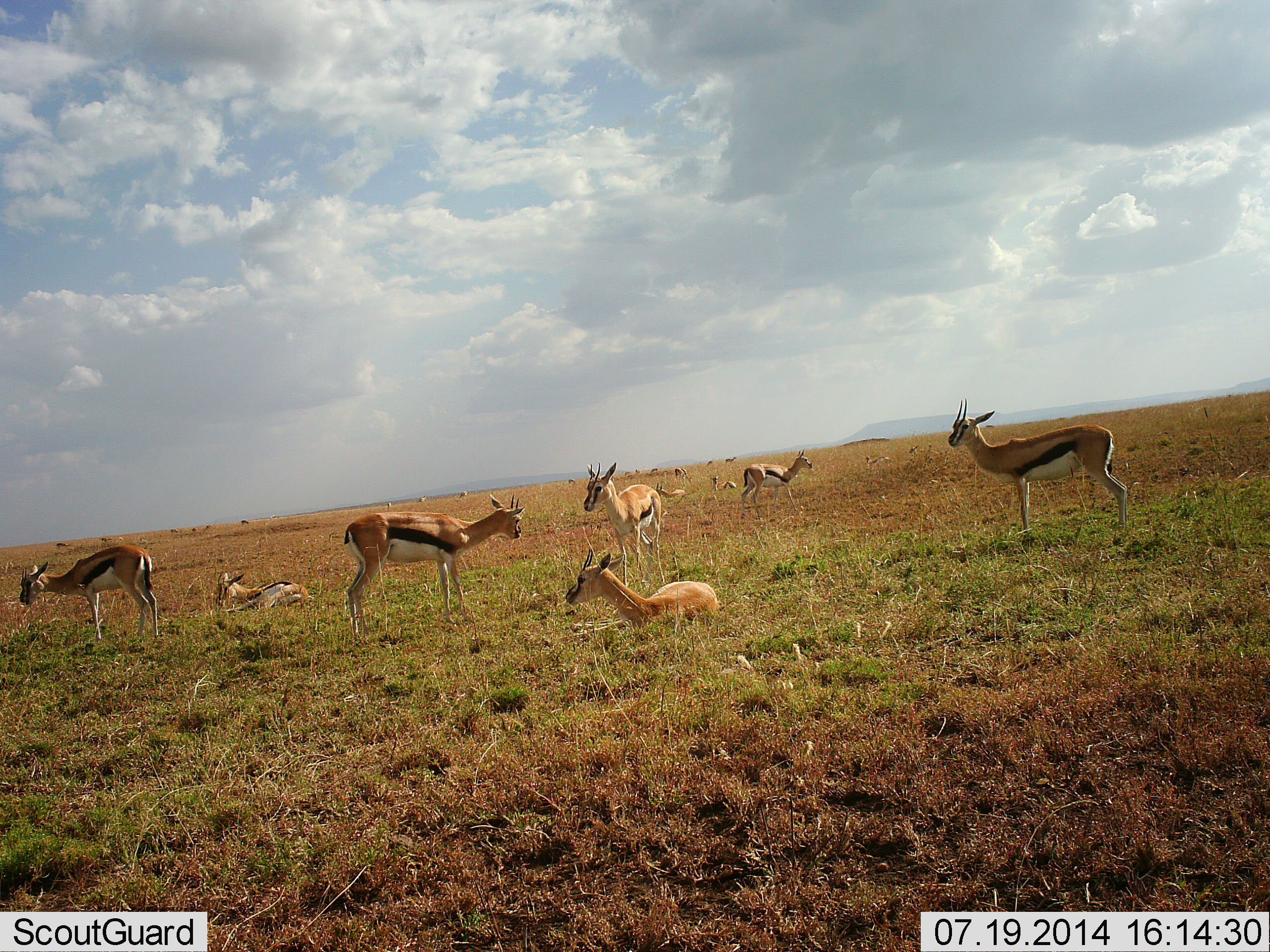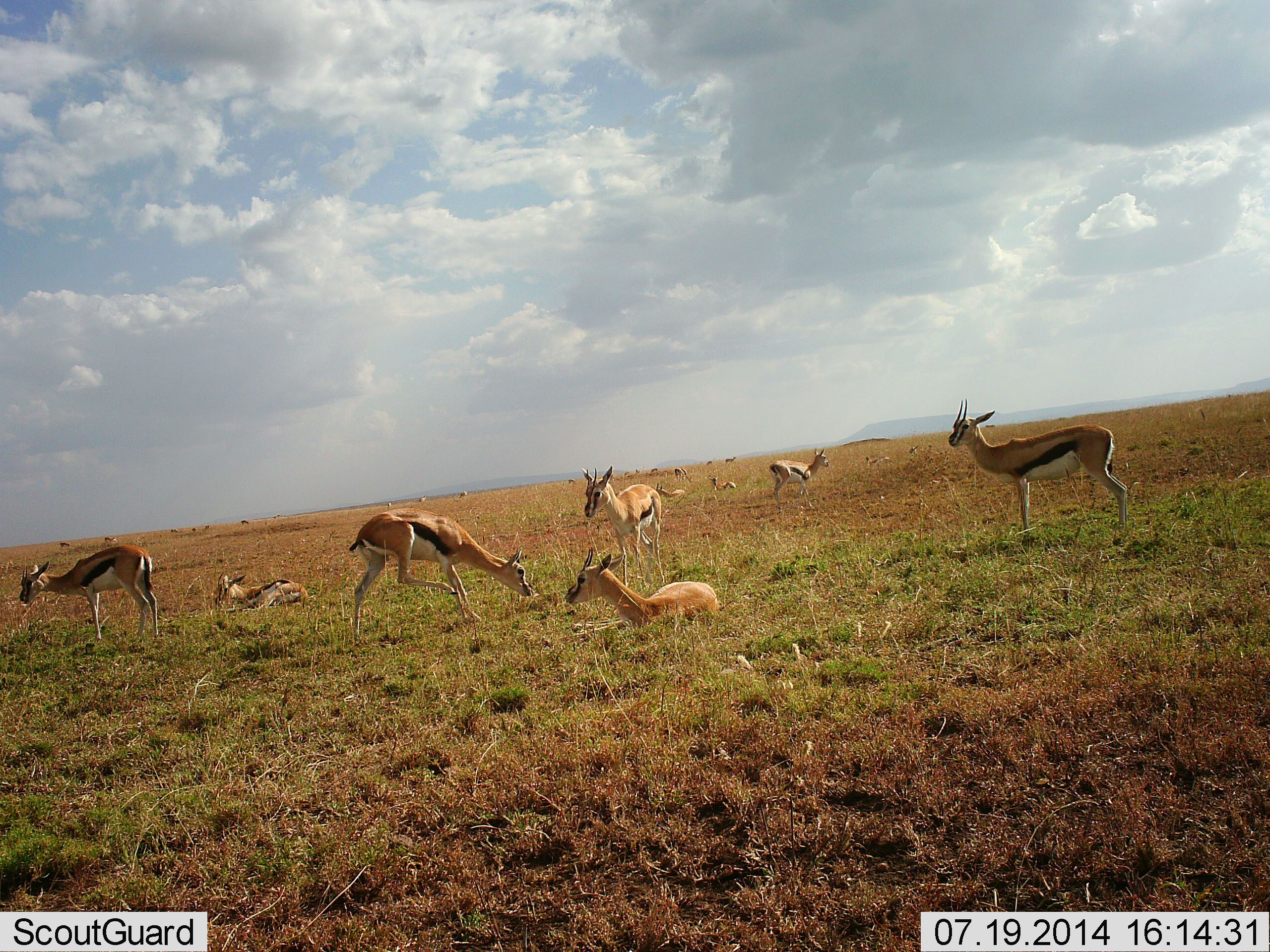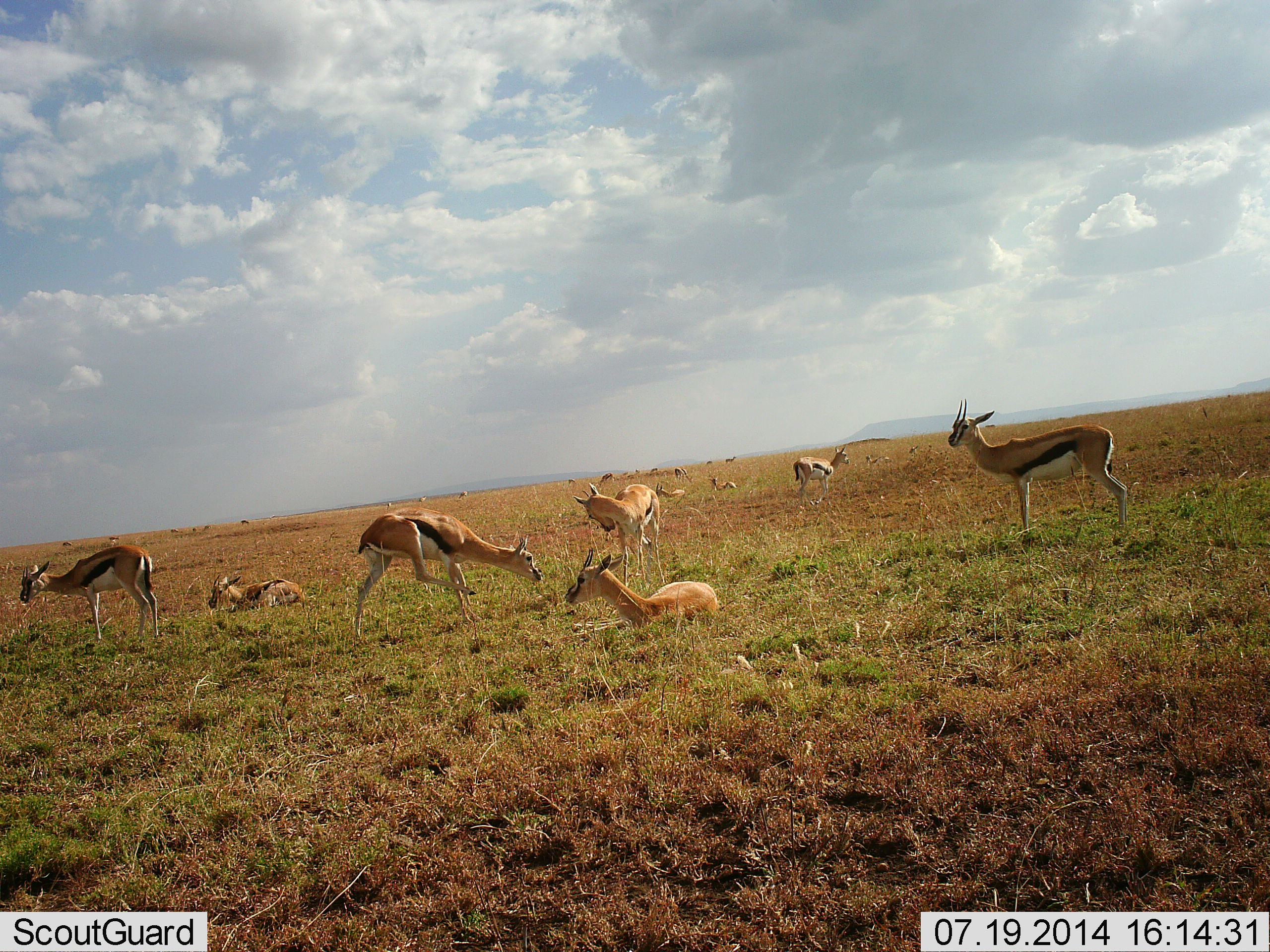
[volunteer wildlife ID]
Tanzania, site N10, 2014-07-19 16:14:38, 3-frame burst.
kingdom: Animalia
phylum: Chordata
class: Mammalia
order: Artiodactyla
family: Bovidae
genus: Eudorcas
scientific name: Eudorcas thomsonii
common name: thomson's gazelle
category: gazellethomsons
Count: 11-50.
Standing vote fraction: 90%.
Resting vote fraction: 90%.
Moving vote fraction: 30%.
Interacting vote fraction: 0%.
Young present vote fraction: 0%.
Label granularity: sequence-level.